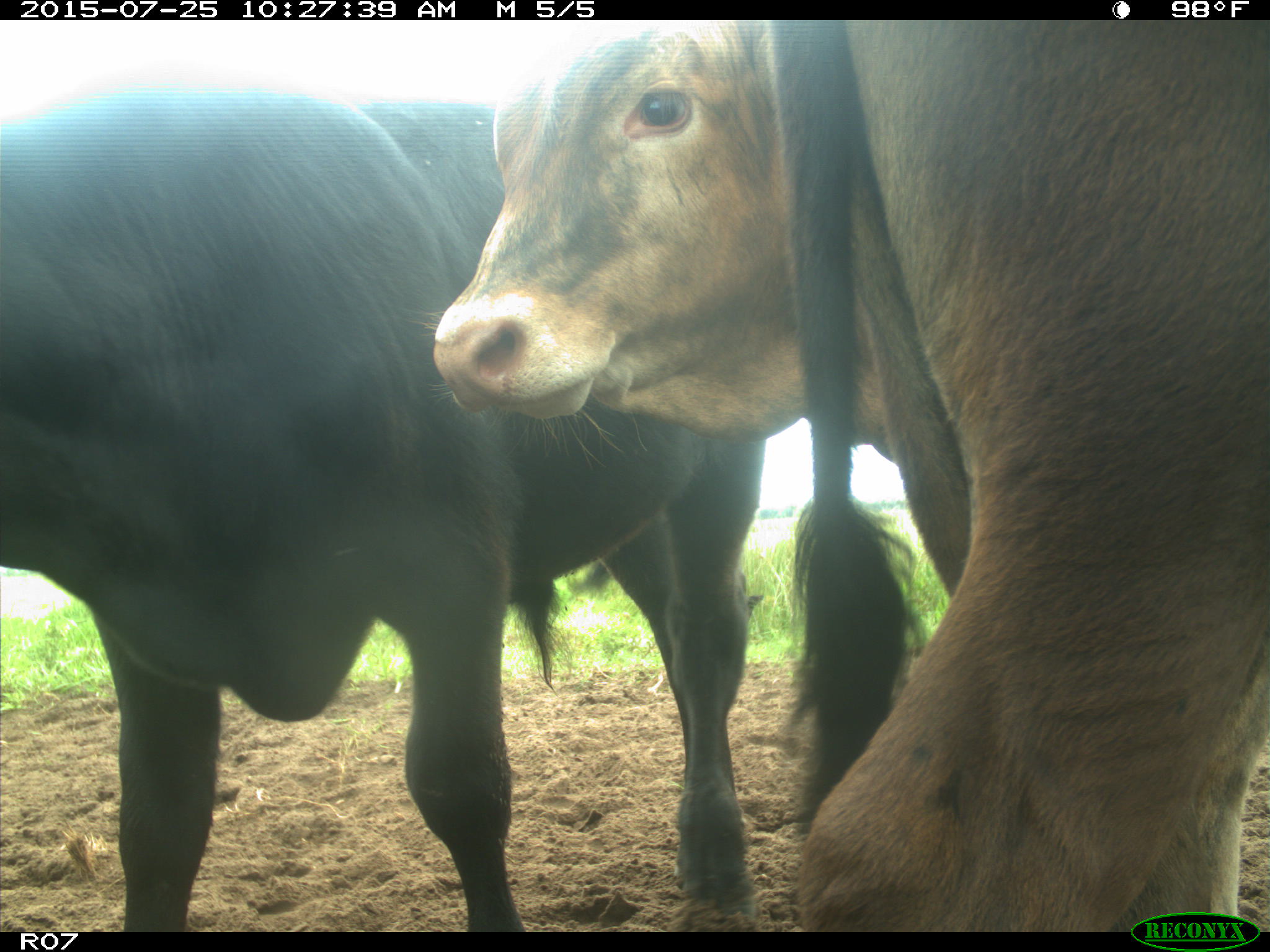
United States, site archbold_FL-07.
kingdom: Animalia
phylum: Chordata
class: Mammalia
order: Artiodactyla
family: Bovidae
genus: Bos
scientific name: Bos taurus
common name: domestic cow